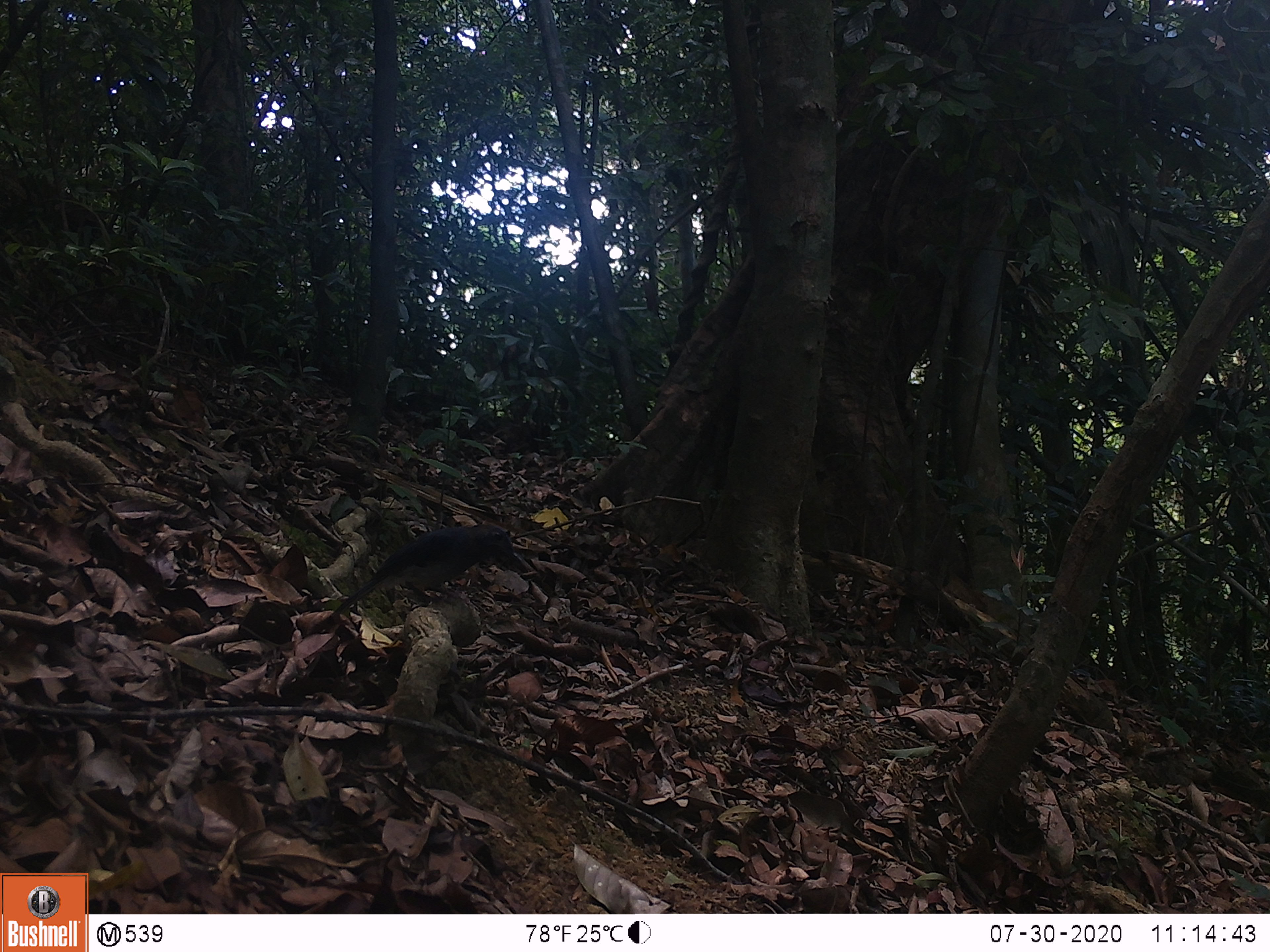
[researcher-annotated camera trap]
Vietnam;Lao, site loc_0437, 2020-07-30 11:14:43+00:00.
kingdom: Animalia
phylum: Chordata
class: Aves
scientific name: Aves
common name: bird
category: unidentified bird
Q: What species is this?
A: Unidentified bird (bird) (Aves).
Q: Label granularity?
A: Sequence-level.